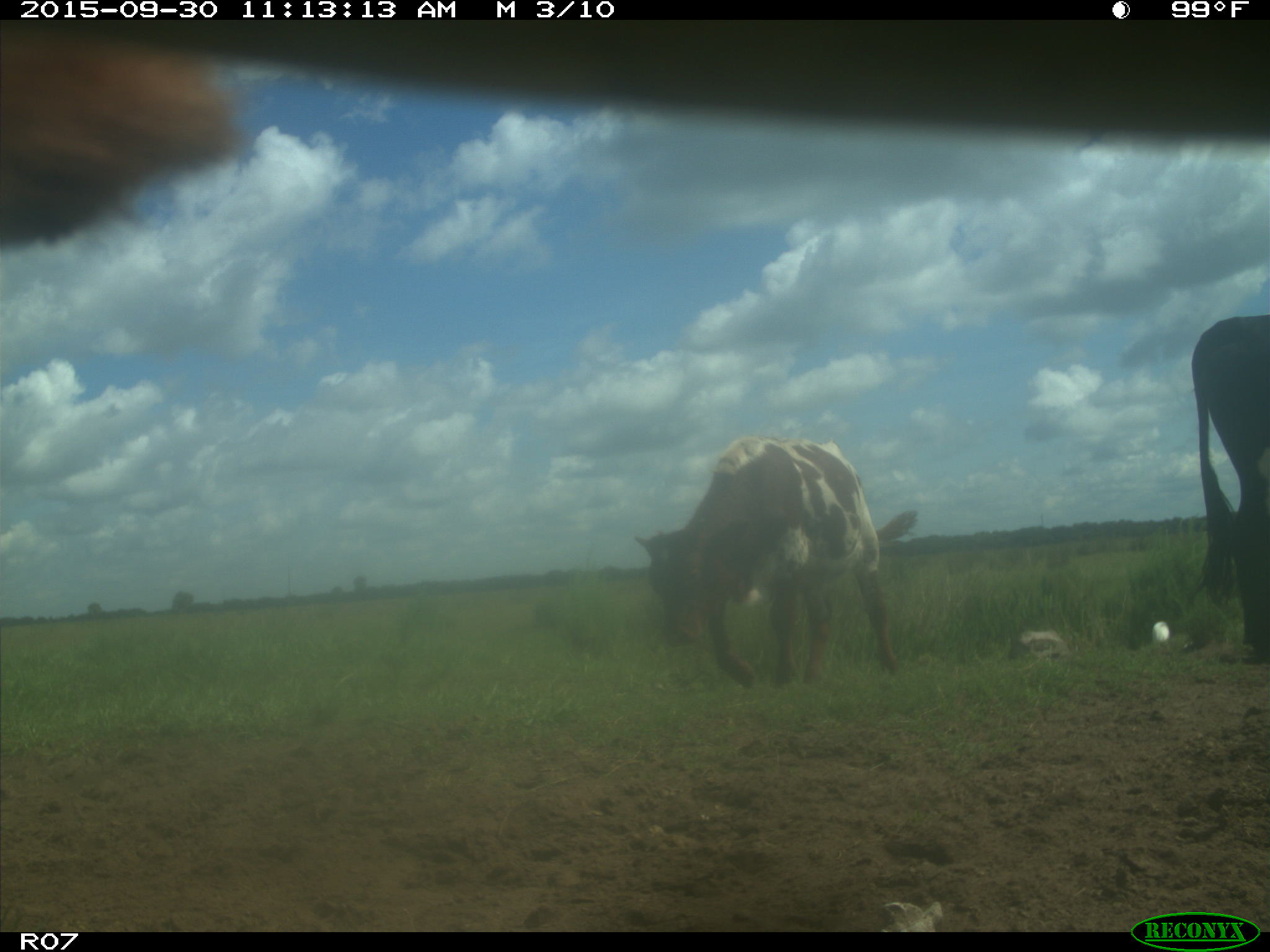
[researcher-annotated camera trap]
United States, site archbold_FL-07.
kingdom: Animalia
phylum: Chordata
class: Mammalia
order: Artiodactyla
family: Bovidae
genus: Bos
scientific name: Bos taurus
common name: domestic cow